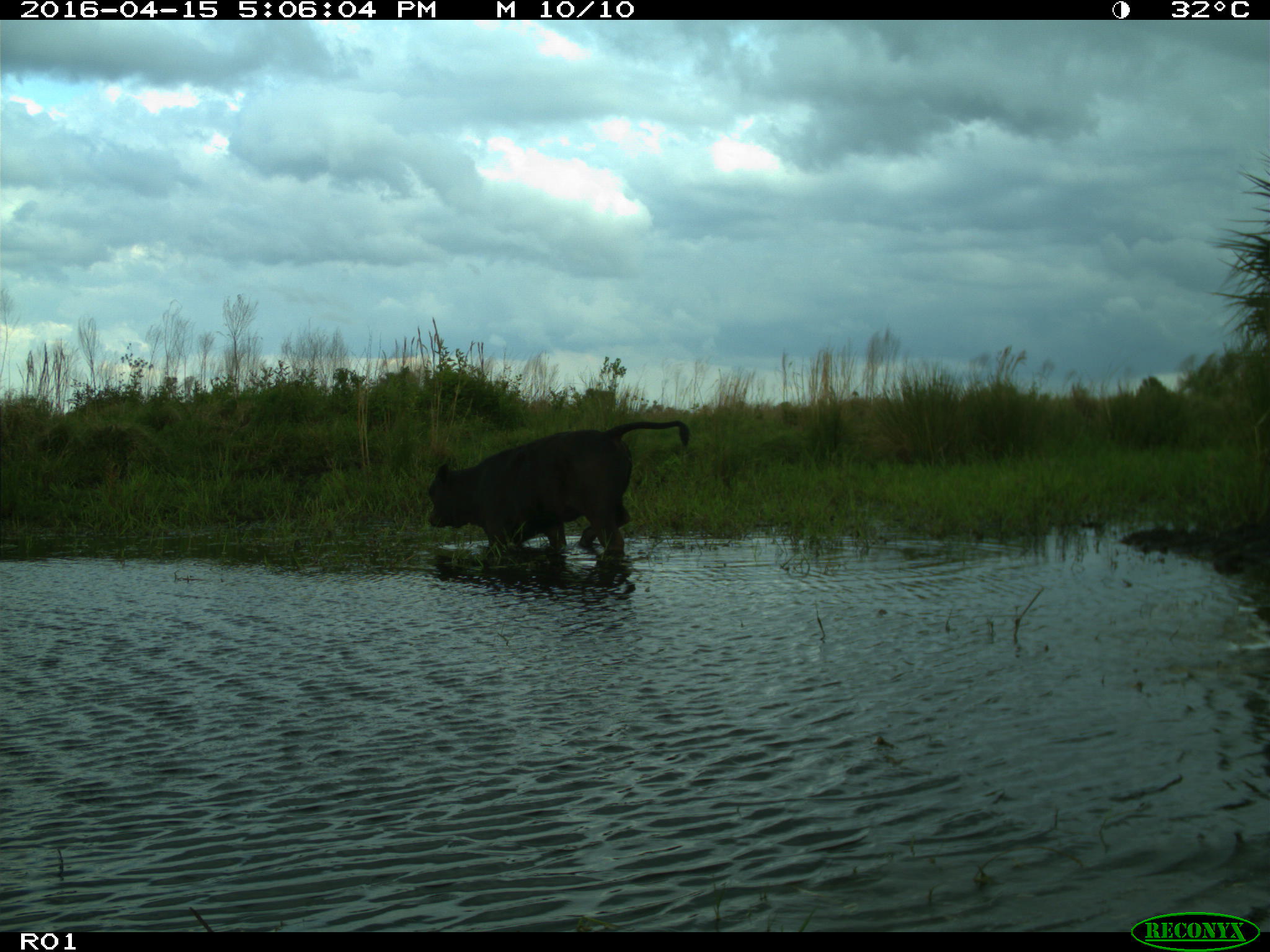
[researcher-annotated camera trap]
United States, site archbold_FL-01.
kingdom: Animalia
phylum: Chordata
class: Mammalia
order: Artiodactyla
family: Bovidae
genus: Bos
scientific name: Bos taurus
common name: domestic cow